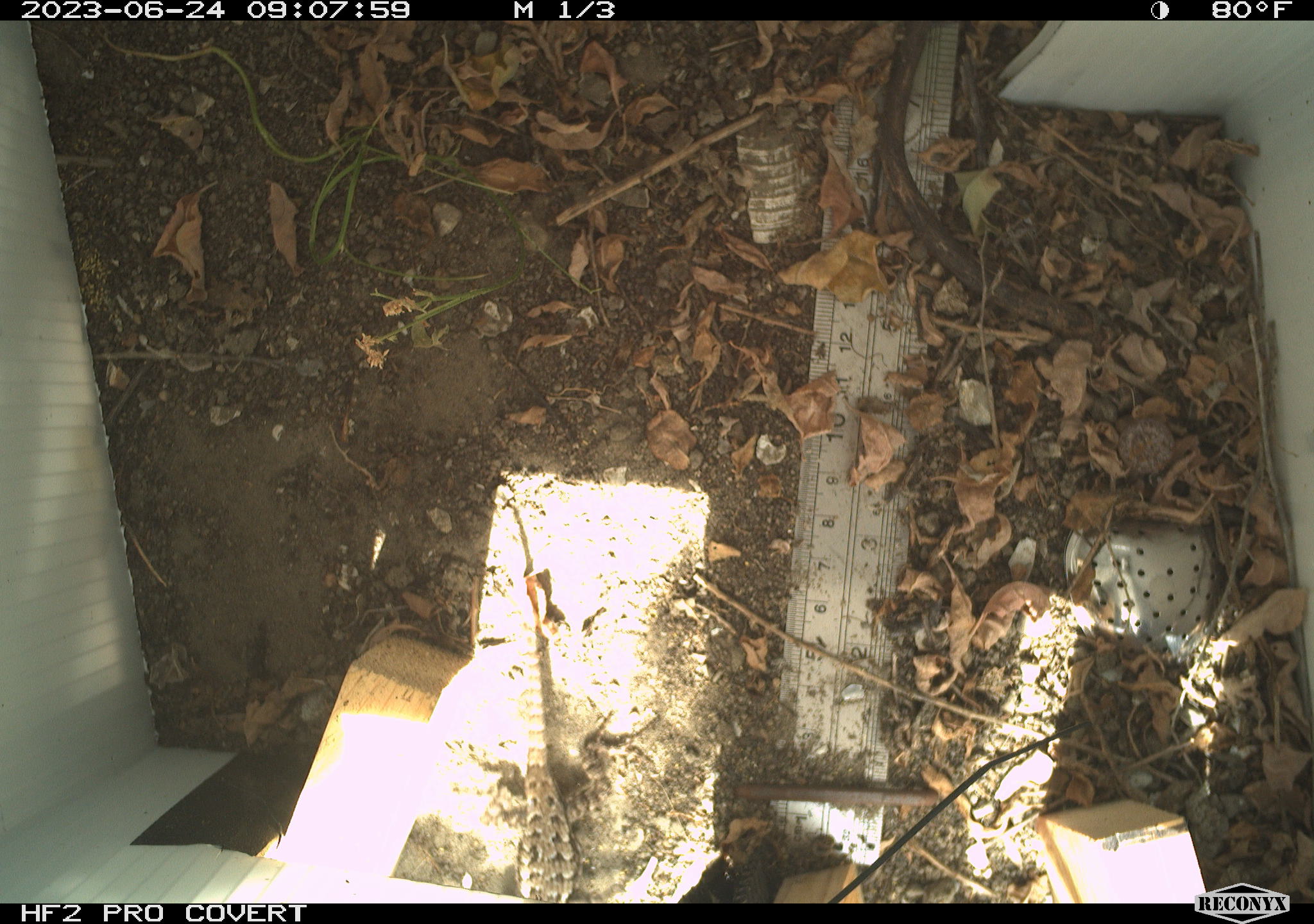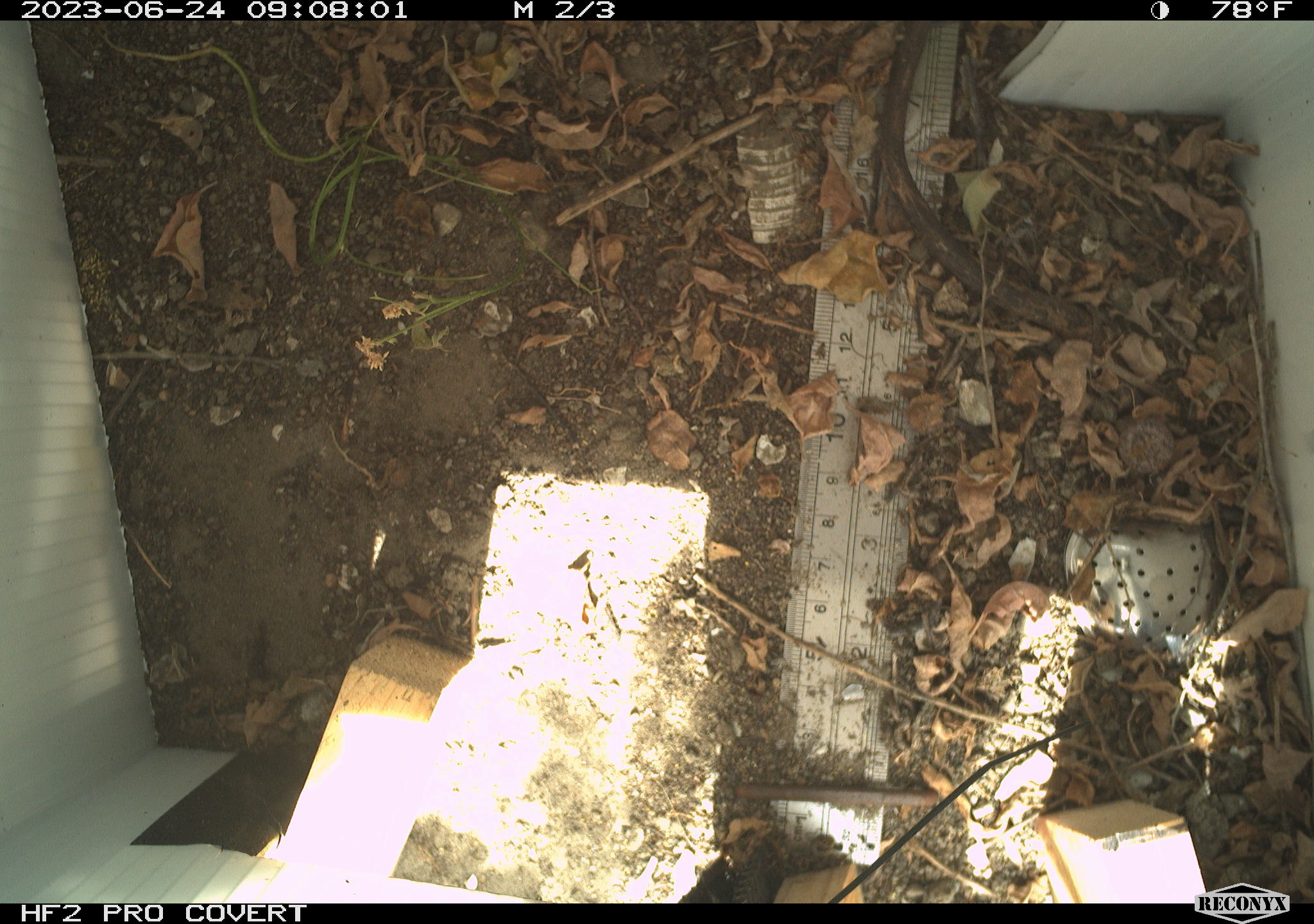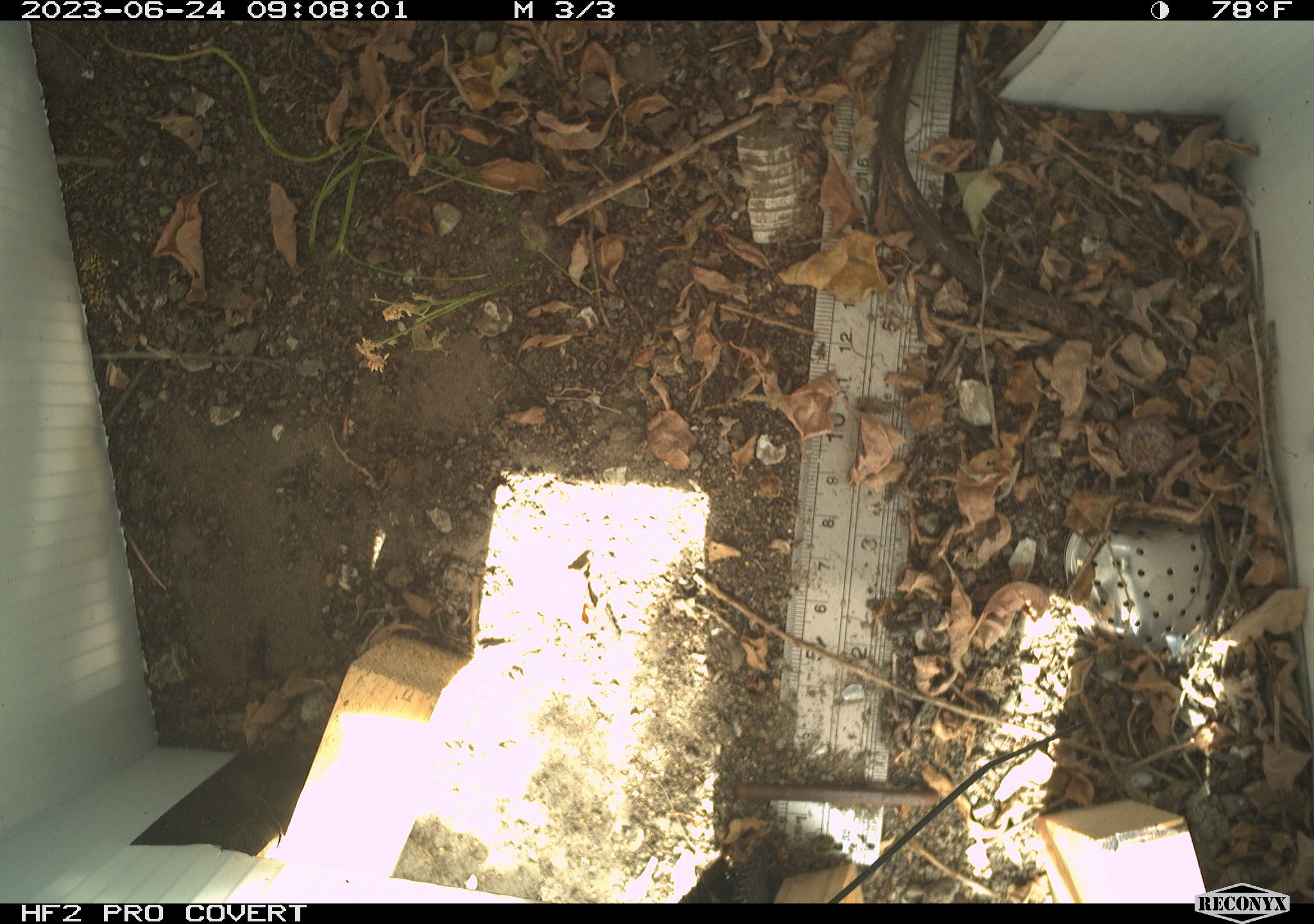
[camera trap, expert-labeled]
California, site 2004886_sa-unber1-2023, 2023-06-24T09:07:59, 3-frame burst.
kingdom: Animalia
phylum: Chordata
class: Reptilia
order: Squamata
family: Phrynosomatidae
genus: Sceloporus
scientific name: Sceloporus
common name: spiny lizards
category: sceloporus species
Sceloporus species (spiny lizards) (Sceloporus).